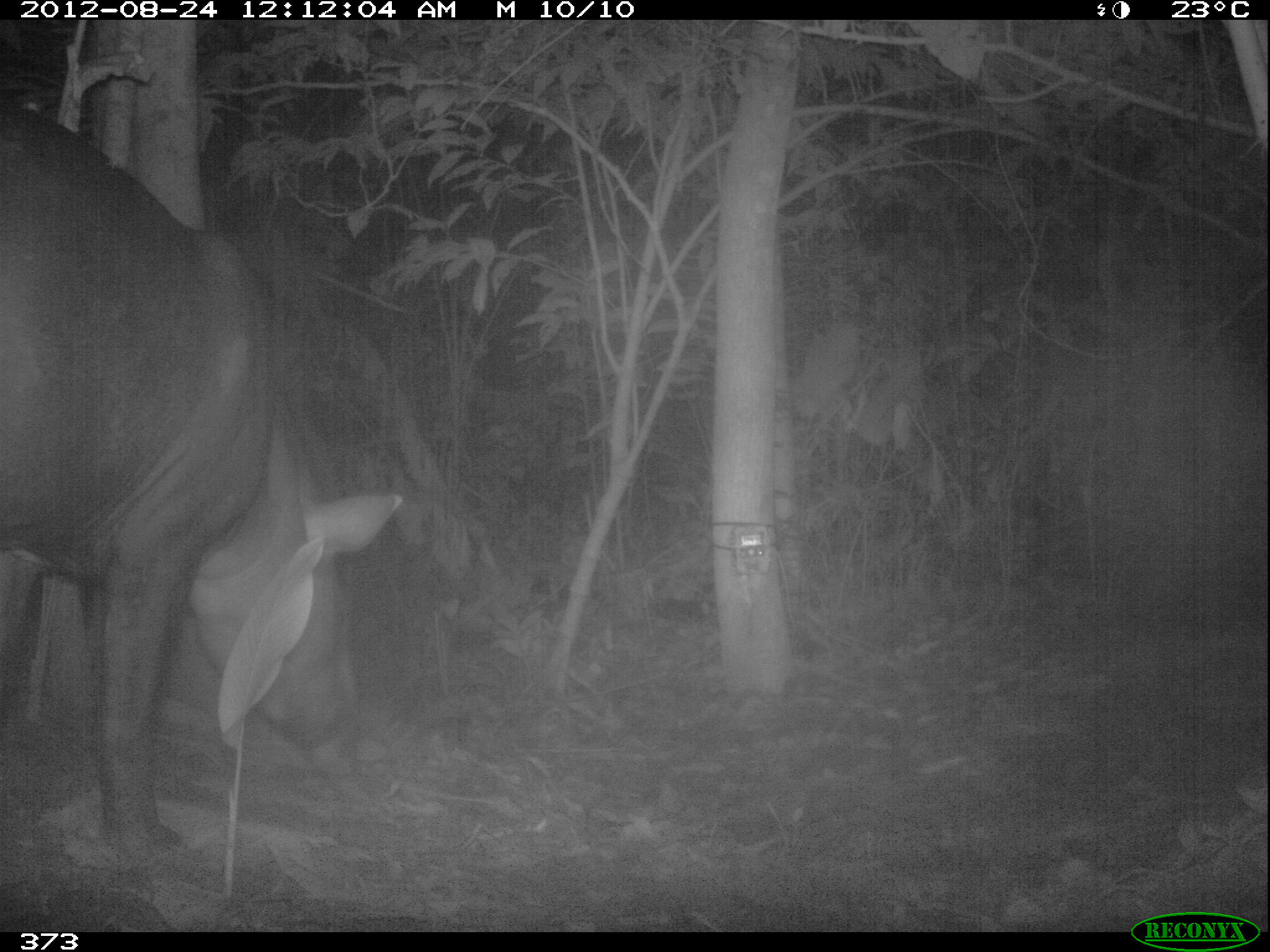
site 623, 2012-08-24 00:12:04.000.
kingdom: Animalia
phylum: Chordata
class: Mammalia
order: Perissodactyla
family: Tapiridae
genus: Tapirus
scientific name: Tapirus terrestris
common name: south american tapir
Tapirus terrestris (south american tapir).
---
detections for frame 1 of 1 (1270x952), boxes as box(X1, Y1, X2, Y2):
tapirus terrestris: box(0, 91, 407, 869)